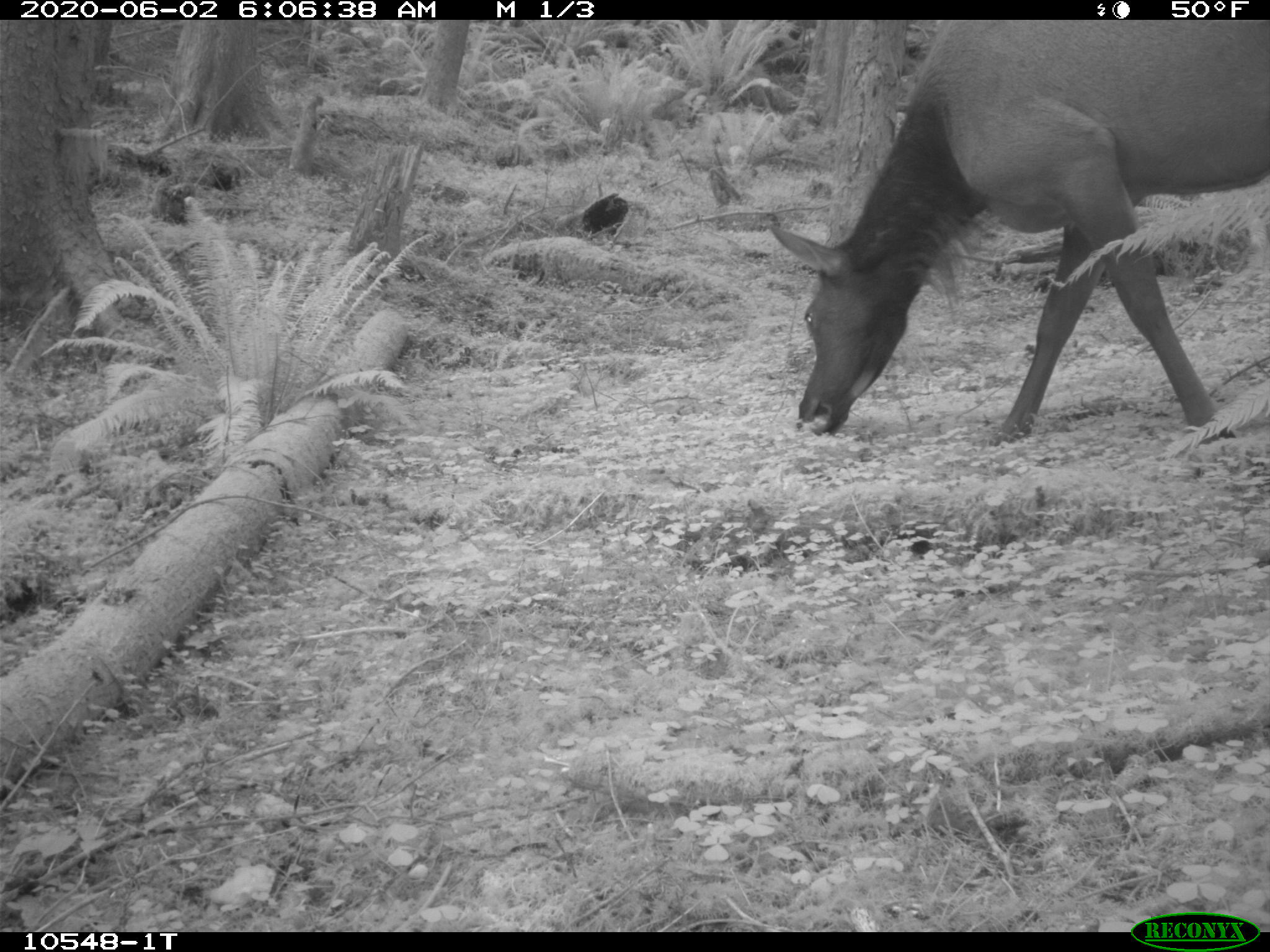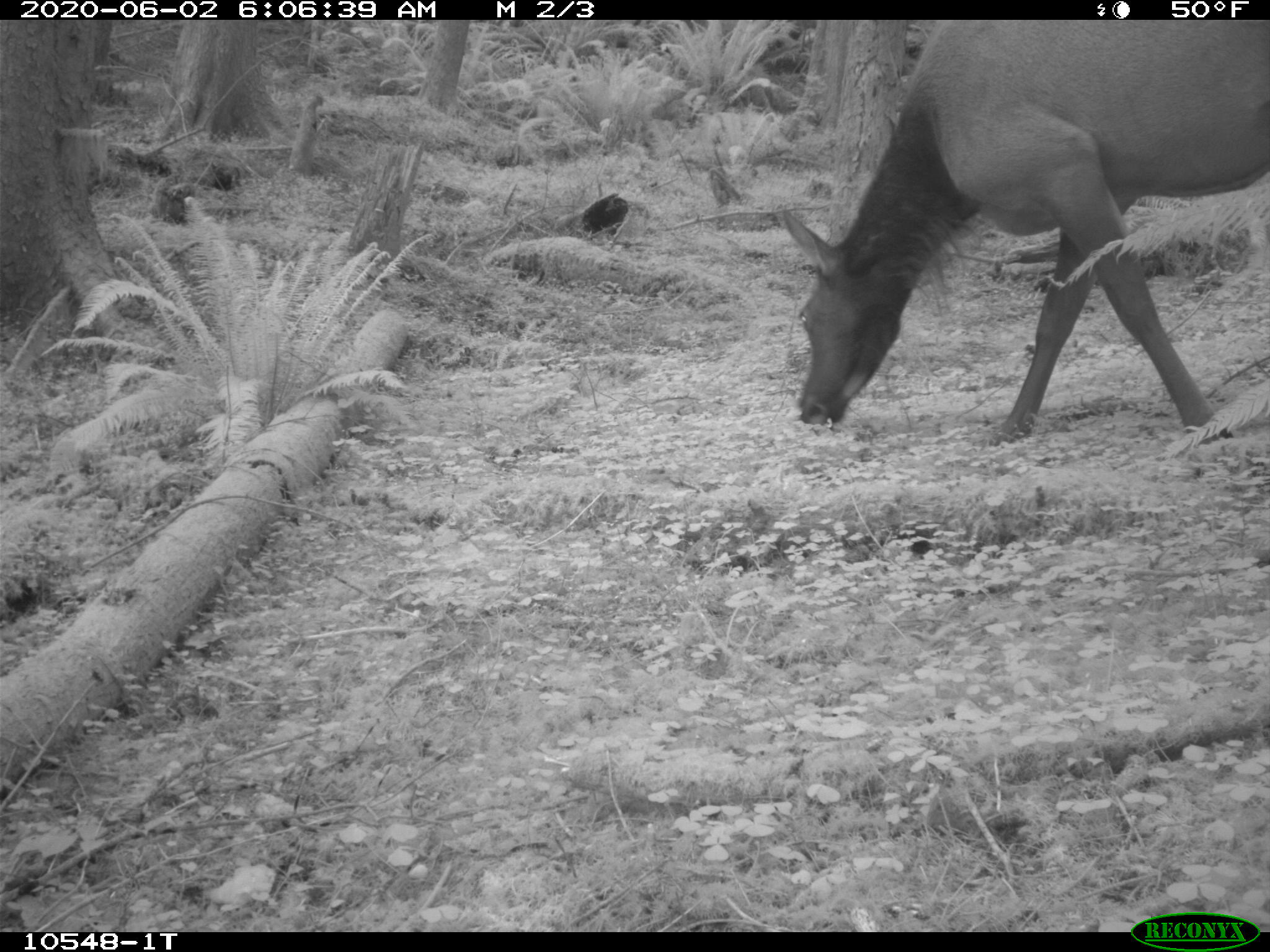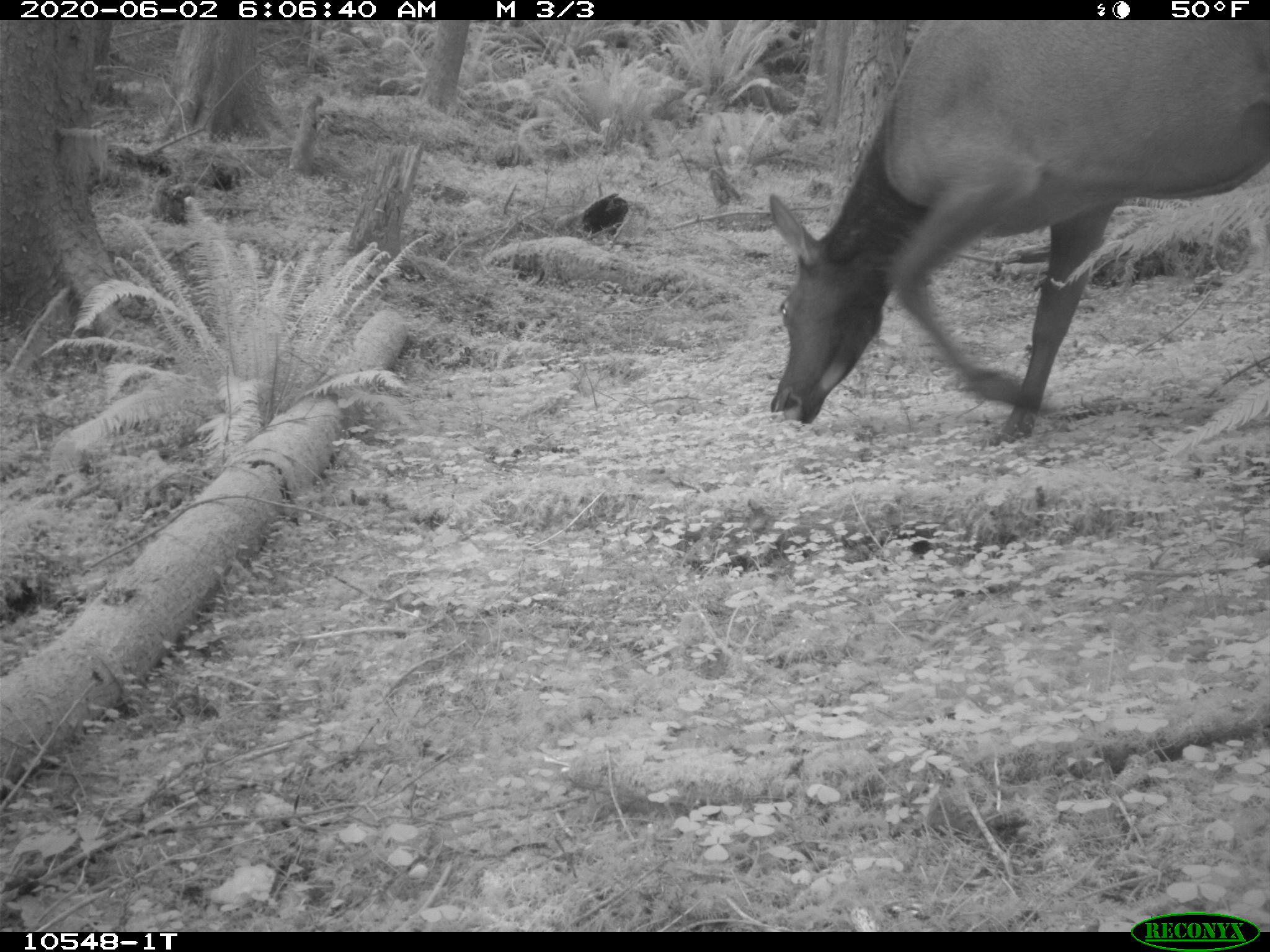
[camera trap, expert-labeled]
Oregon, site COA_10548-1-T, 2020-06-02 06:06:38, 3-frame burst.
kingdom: Animalia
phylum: Chordata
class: Mammalia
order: Artiodactyla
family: Cervidae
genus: Cervus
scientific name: Cervus canadensis roosevelti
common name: roosevelt elk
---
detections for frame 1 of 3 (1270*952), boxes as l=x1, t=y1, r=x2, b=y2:
roosevelt elk: l=766, t=23, r=1266, b=439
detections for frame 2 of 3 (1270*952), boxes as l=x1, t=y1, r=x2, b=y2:
roosevelt elk: l=772, t=23, r=1262, b=446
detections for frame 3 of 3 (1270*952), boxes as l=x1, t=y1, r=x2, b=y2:
roosevelt elk: l=759, t=25, r=1264, b=446